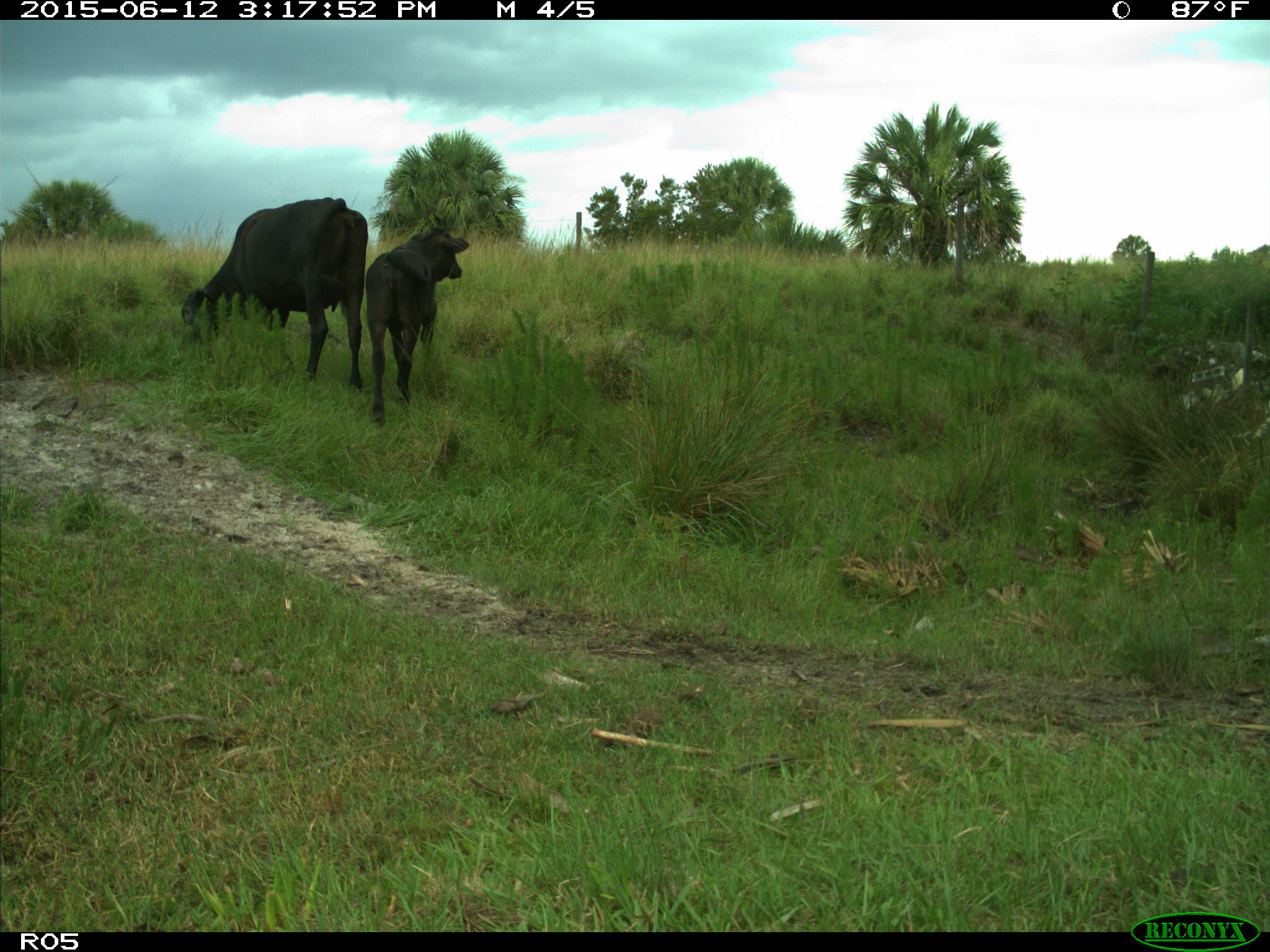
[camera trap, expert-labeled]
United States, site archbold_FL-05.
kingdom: Animalia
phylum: Chordata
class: Mammalia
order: Artiodactyla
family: Bovidae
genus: Bos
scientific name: Bos taurus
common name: domestic cow